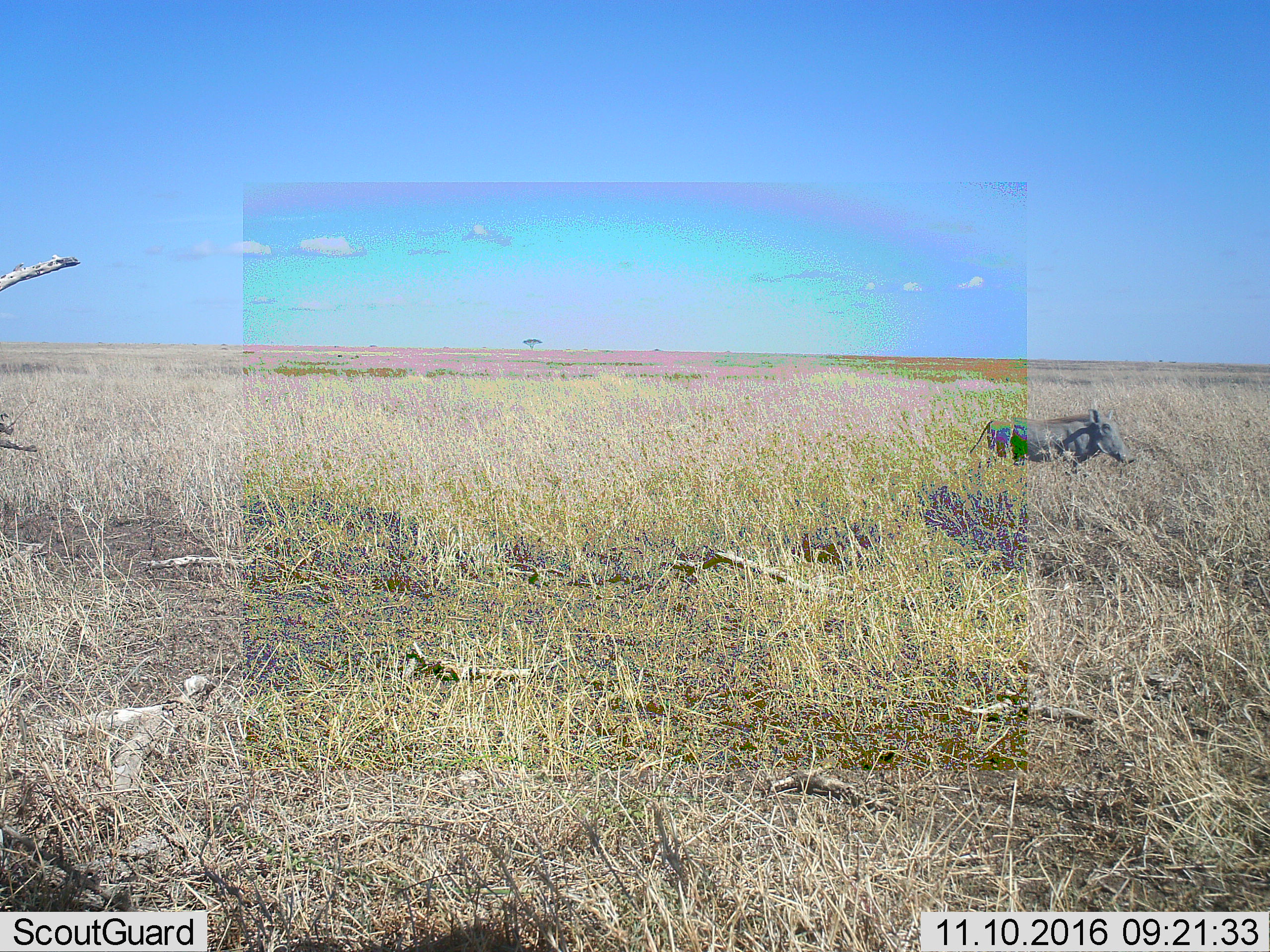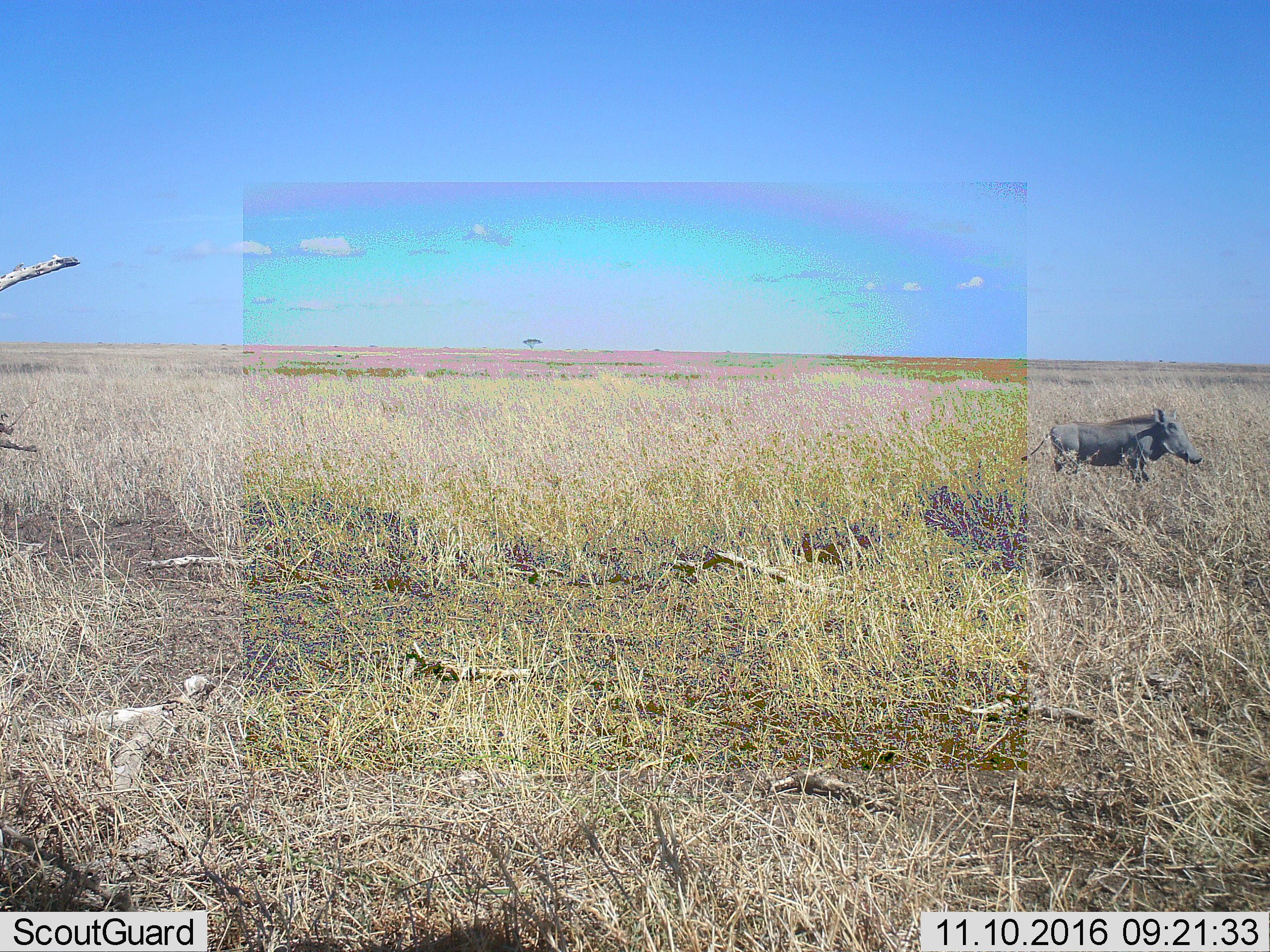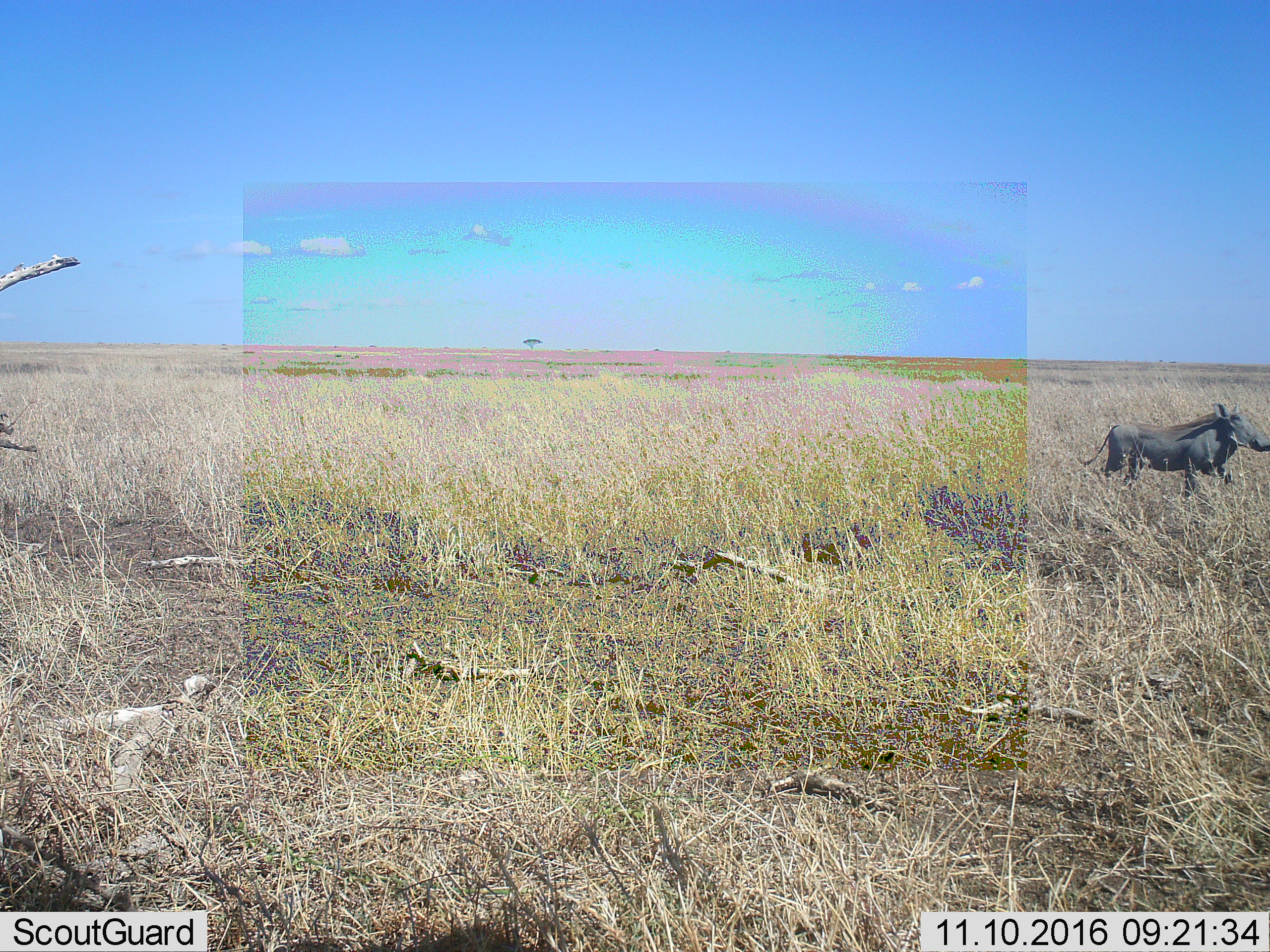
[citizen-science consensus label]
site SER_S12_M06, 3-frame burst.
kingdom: Animalia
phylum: Chordata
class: Mammalia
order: Artiodactyla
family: Suidae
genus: Phacochoerus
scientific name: Phacochoerus africanus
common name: warthog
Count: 1.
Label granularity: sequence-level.